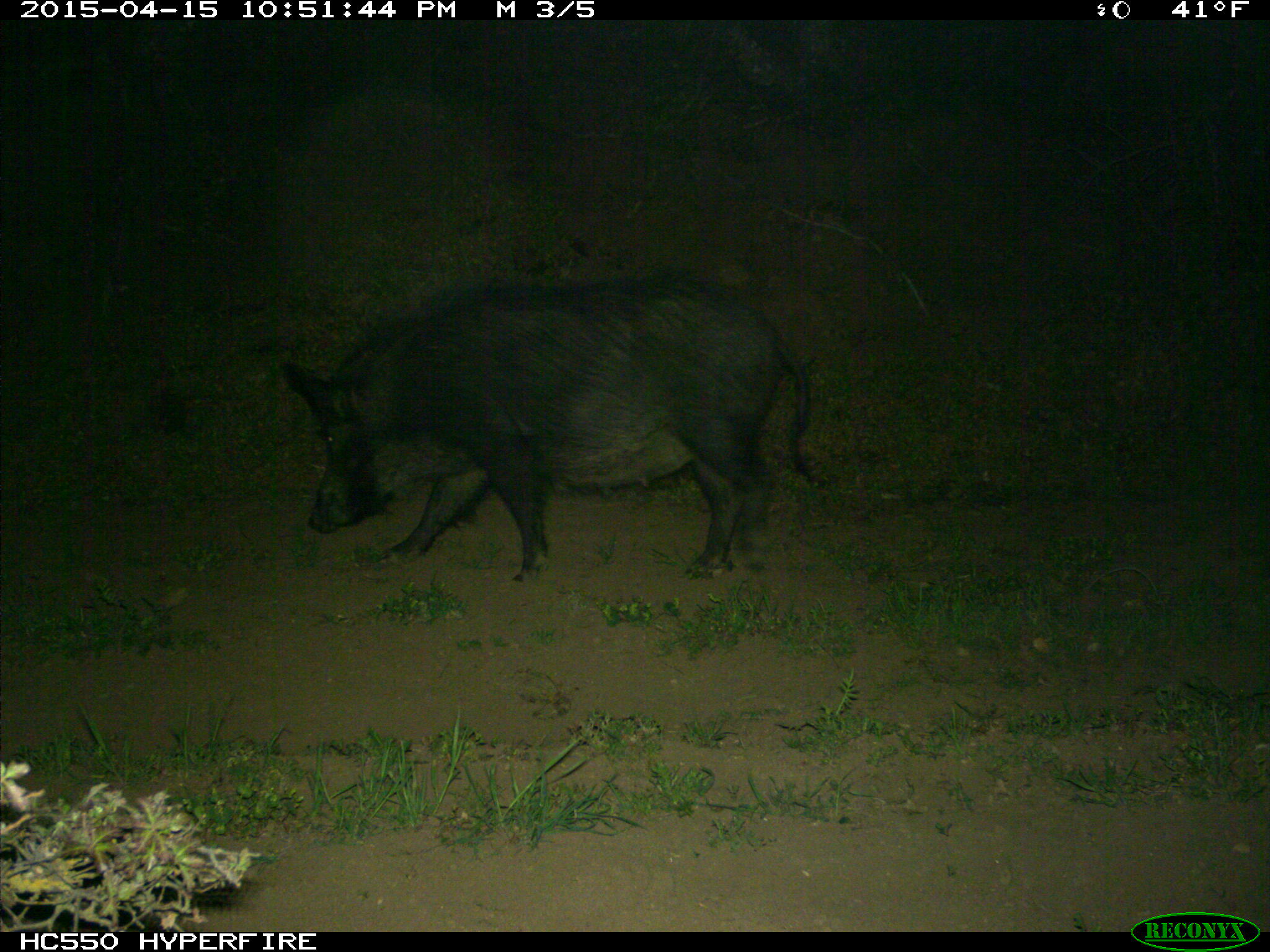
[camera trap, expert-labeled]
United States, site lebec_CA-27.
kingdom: Animalia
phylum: Chordata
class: Mammalia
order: Artiodactyla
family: Suidae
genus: Sus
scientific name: Sus scrofa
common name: wild boar